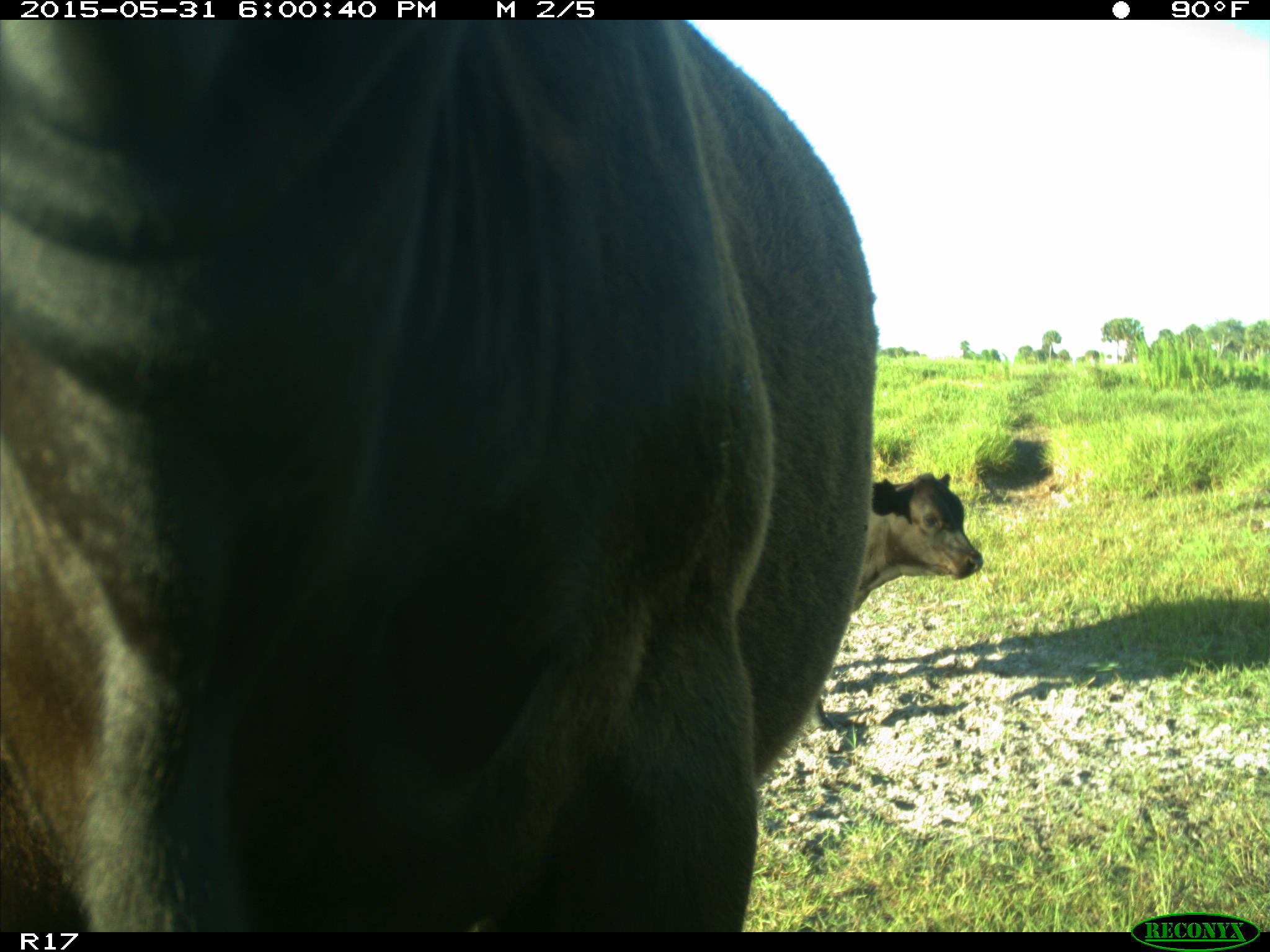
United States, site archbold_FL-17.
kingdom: Animalia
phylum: Chordata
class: Mammalia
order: Artiodactyla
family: Bovidae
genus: Bos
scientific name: Bos taurus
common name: domestic cow